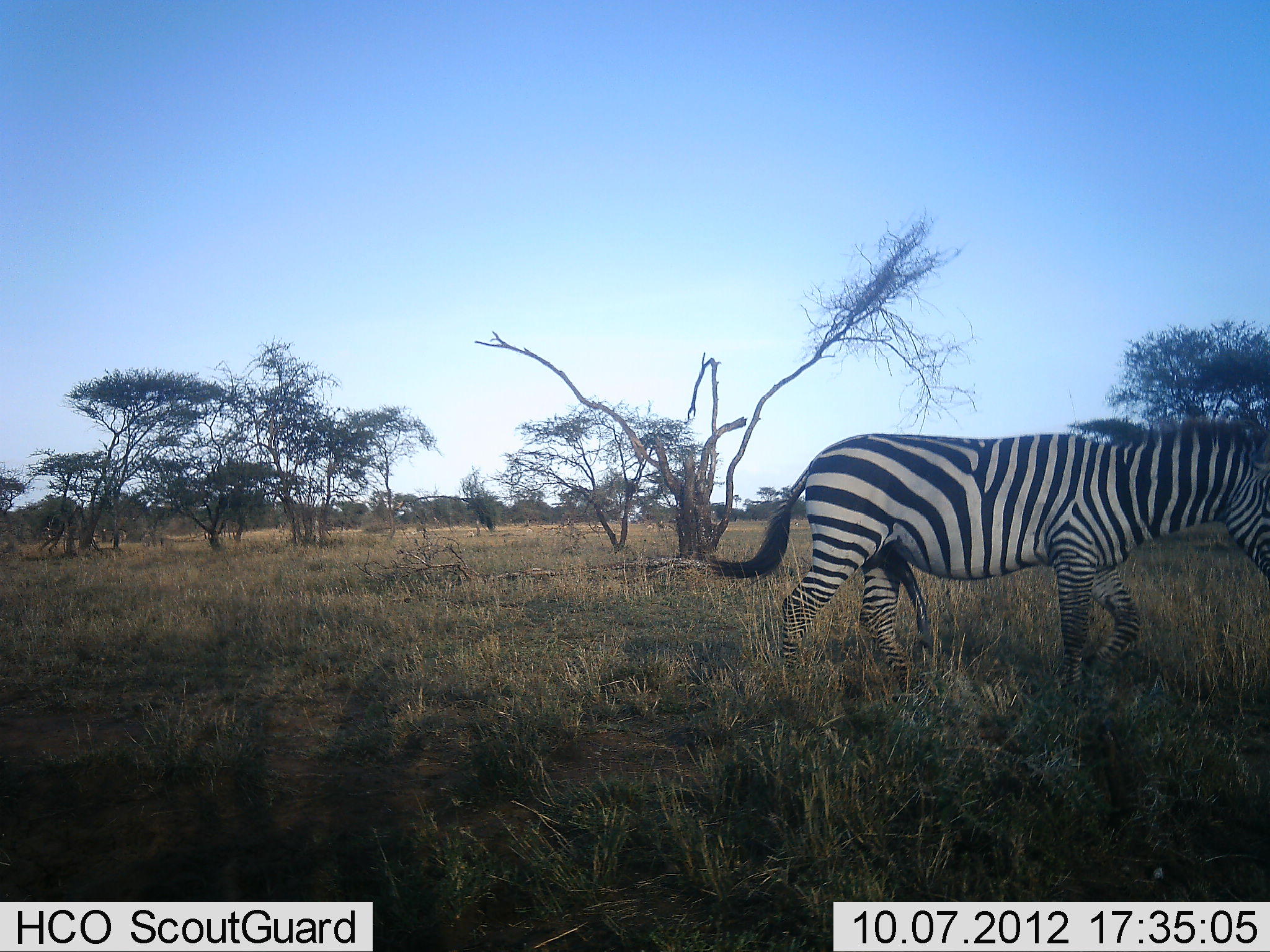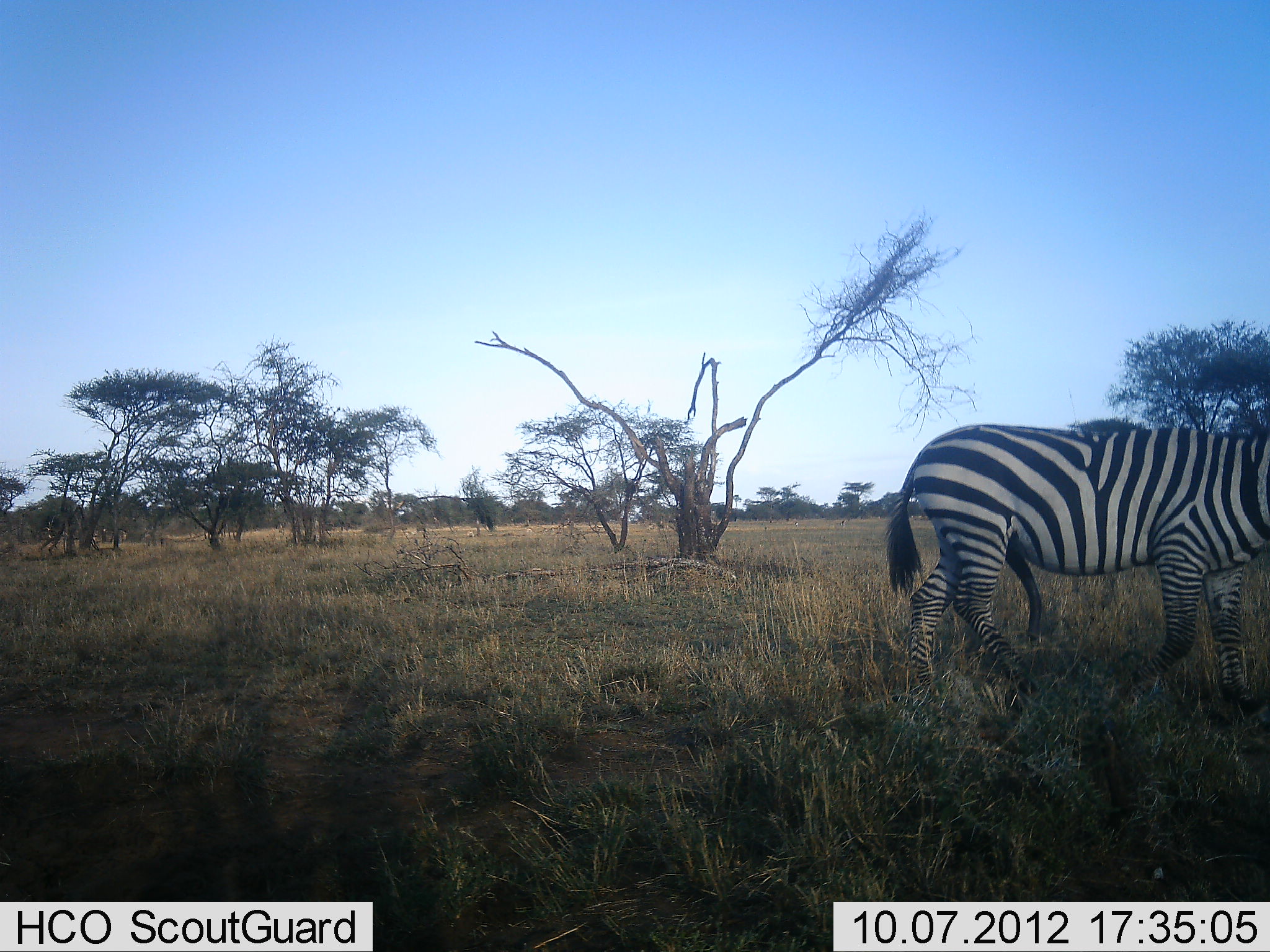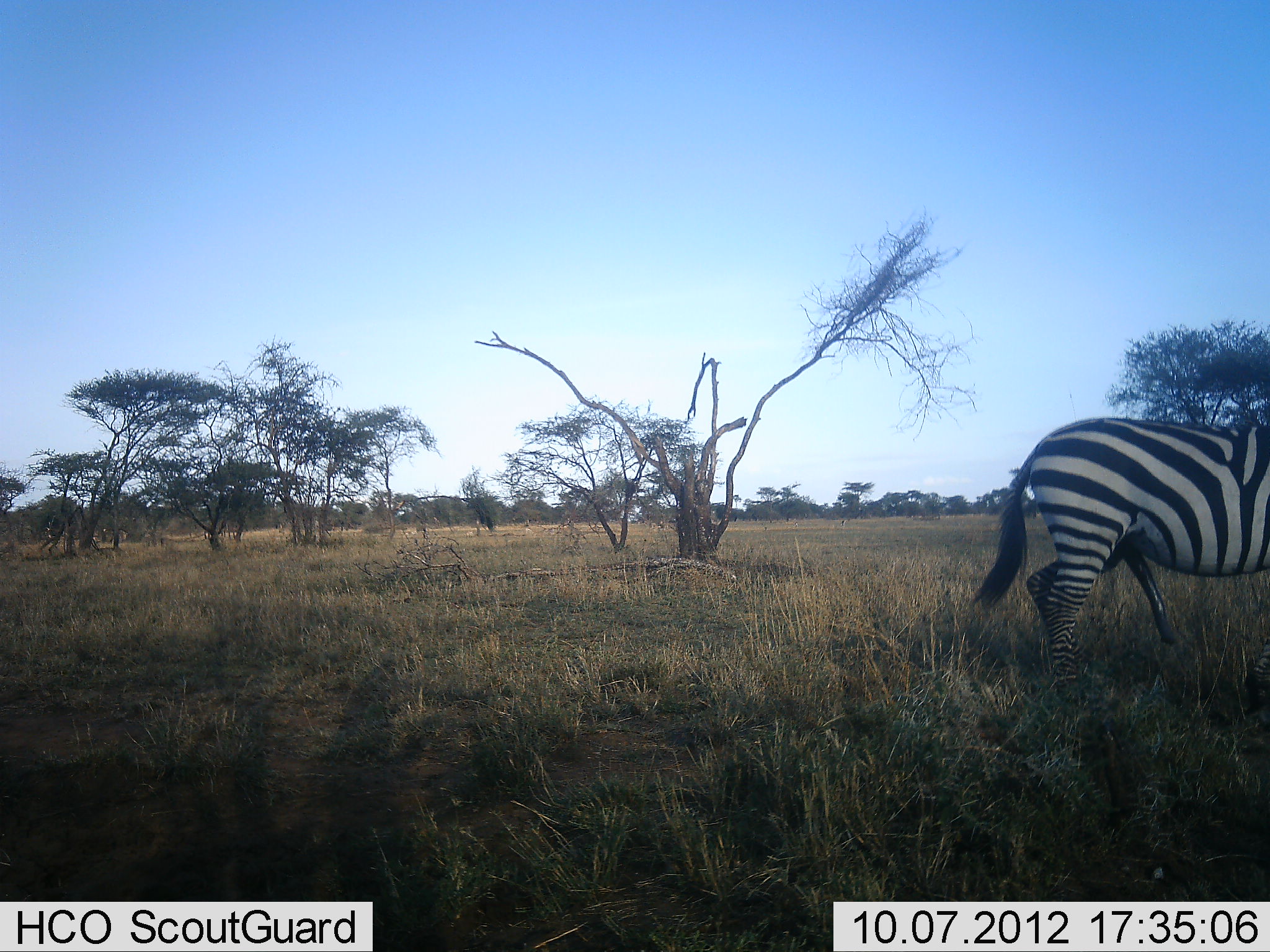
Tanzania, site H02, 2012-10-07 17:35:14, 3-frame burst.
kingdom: Animalia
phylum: Chordata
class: Mammalia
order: Perissodactyla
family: Equidae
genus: Equus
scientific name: Equus quagga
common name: plains zebra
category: zebra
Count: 1.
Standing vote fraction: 20%.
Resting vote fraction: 0%.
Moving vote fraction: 80%.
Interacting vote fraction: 0%.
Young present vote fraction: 0%.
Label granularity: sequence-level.